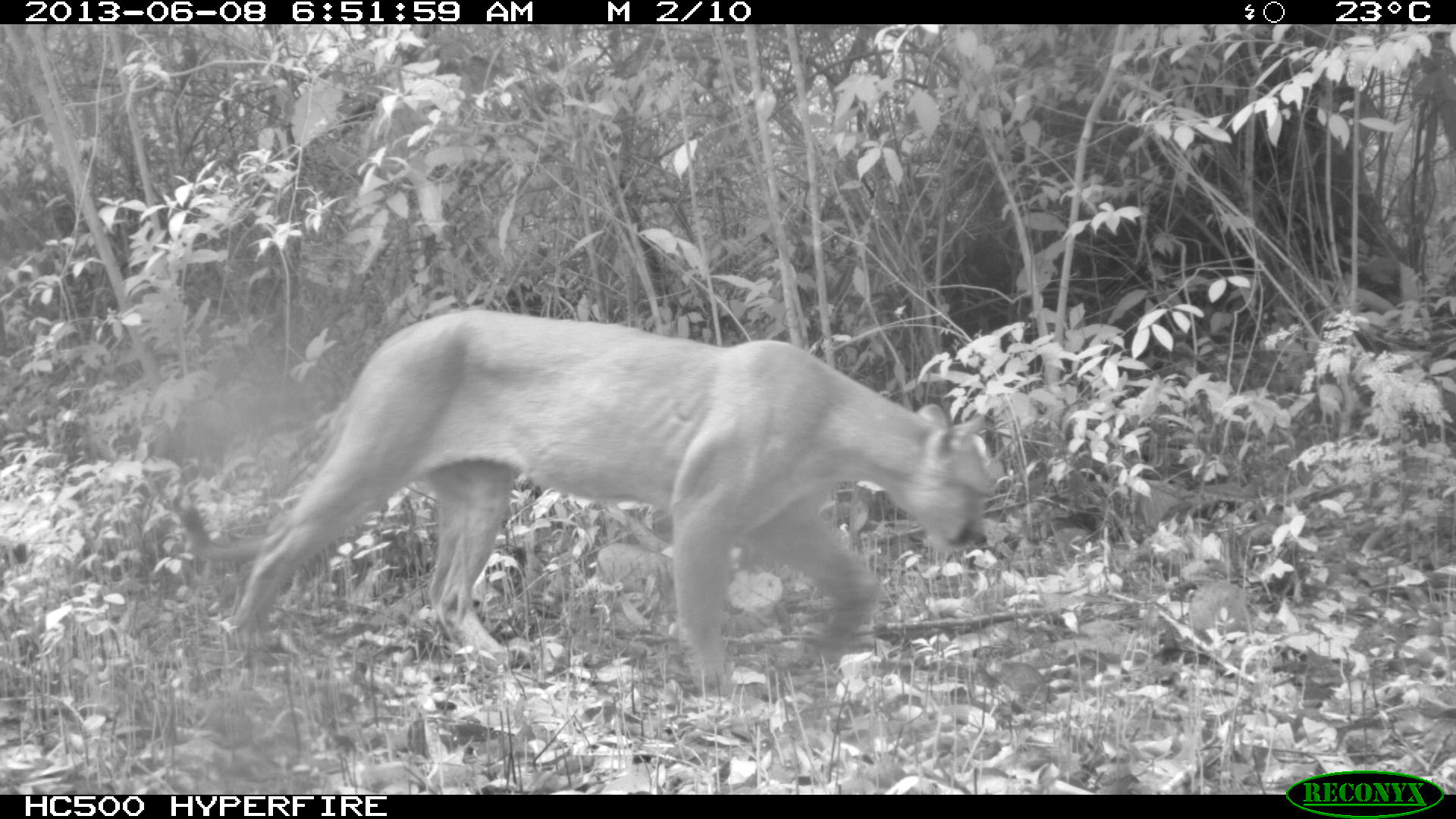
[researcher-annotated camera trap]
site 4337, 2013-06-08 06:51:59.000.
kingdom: Animalia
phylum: Chordata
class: Mammalia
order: Carnivora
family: Felidae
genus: Puma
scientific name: Puma concolor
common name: mountain lion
Puma concolor (mountain lion), count 1, sex male.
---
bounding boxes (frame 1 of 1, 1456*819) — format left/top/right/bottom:
puma concolor: 171/309/993/692